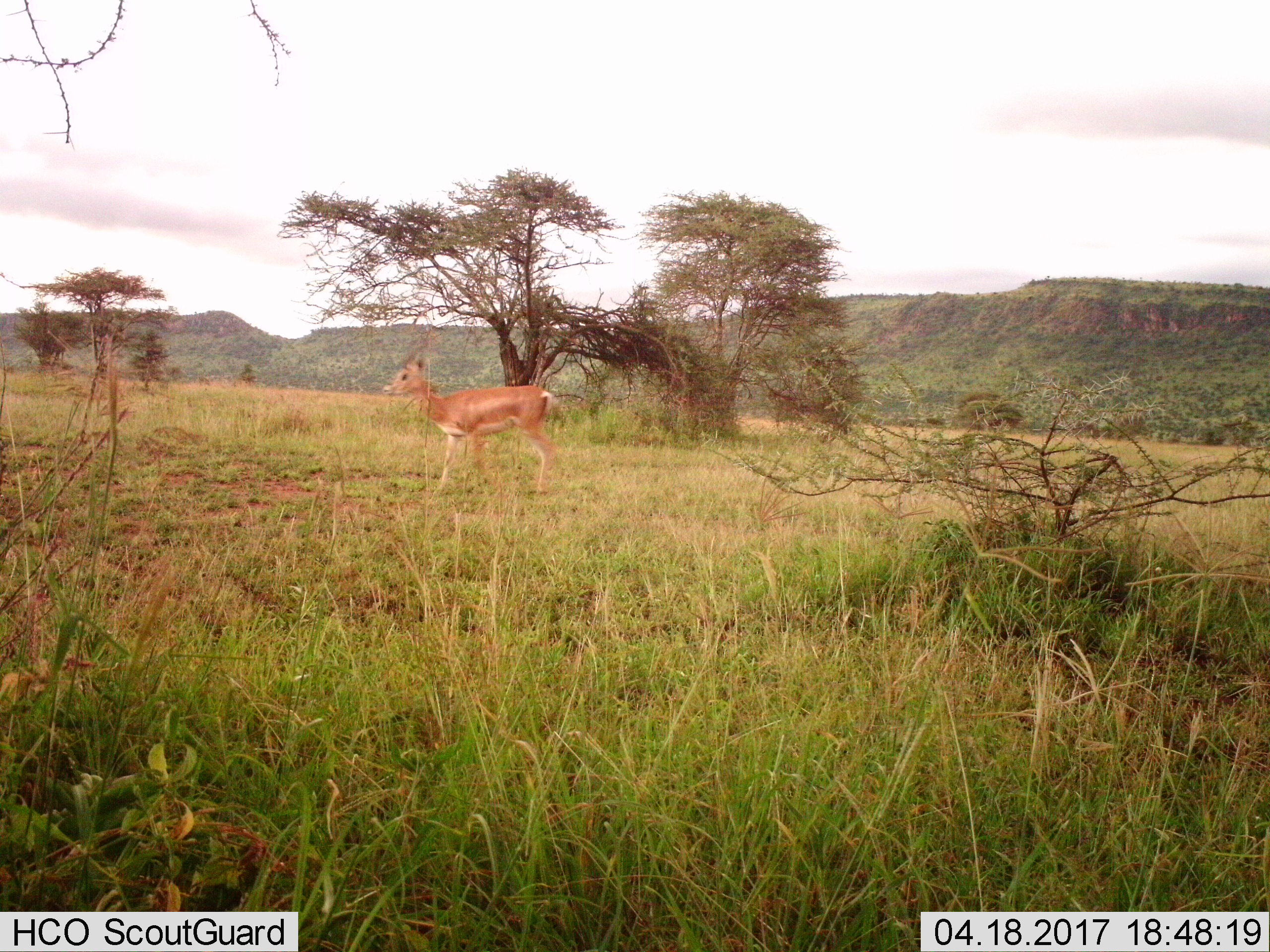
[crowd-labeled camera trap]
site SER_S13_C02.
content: unidentified animal